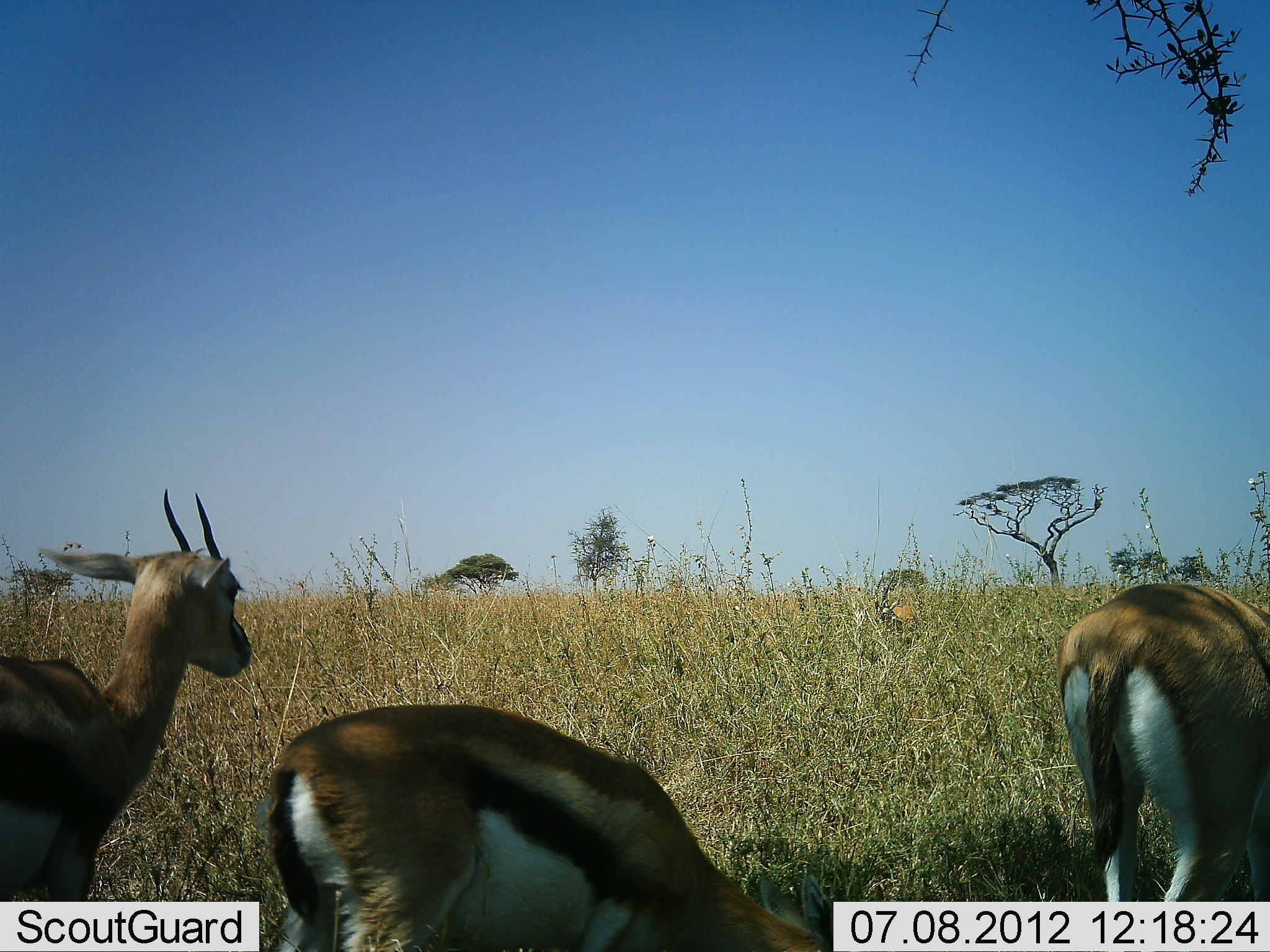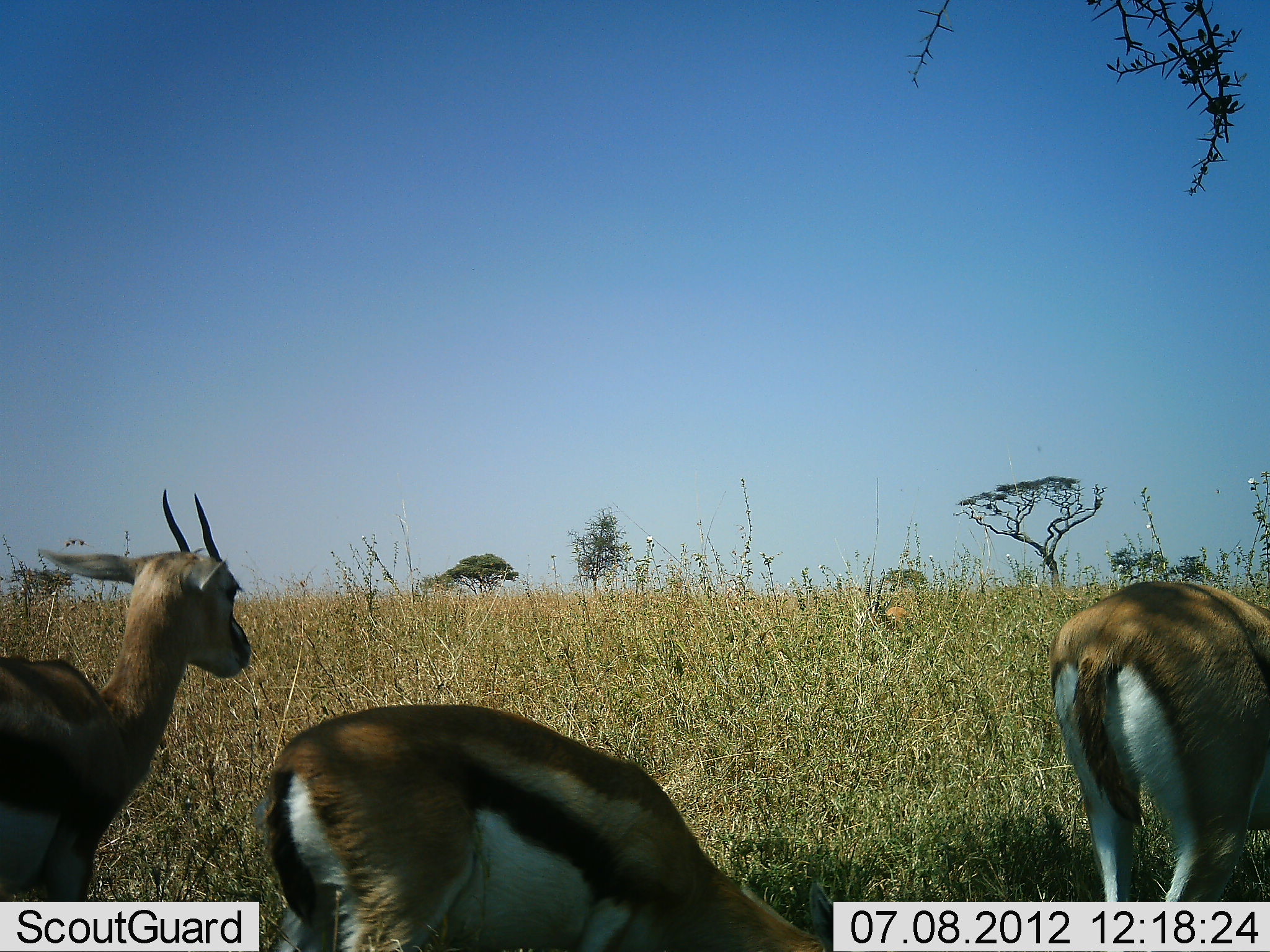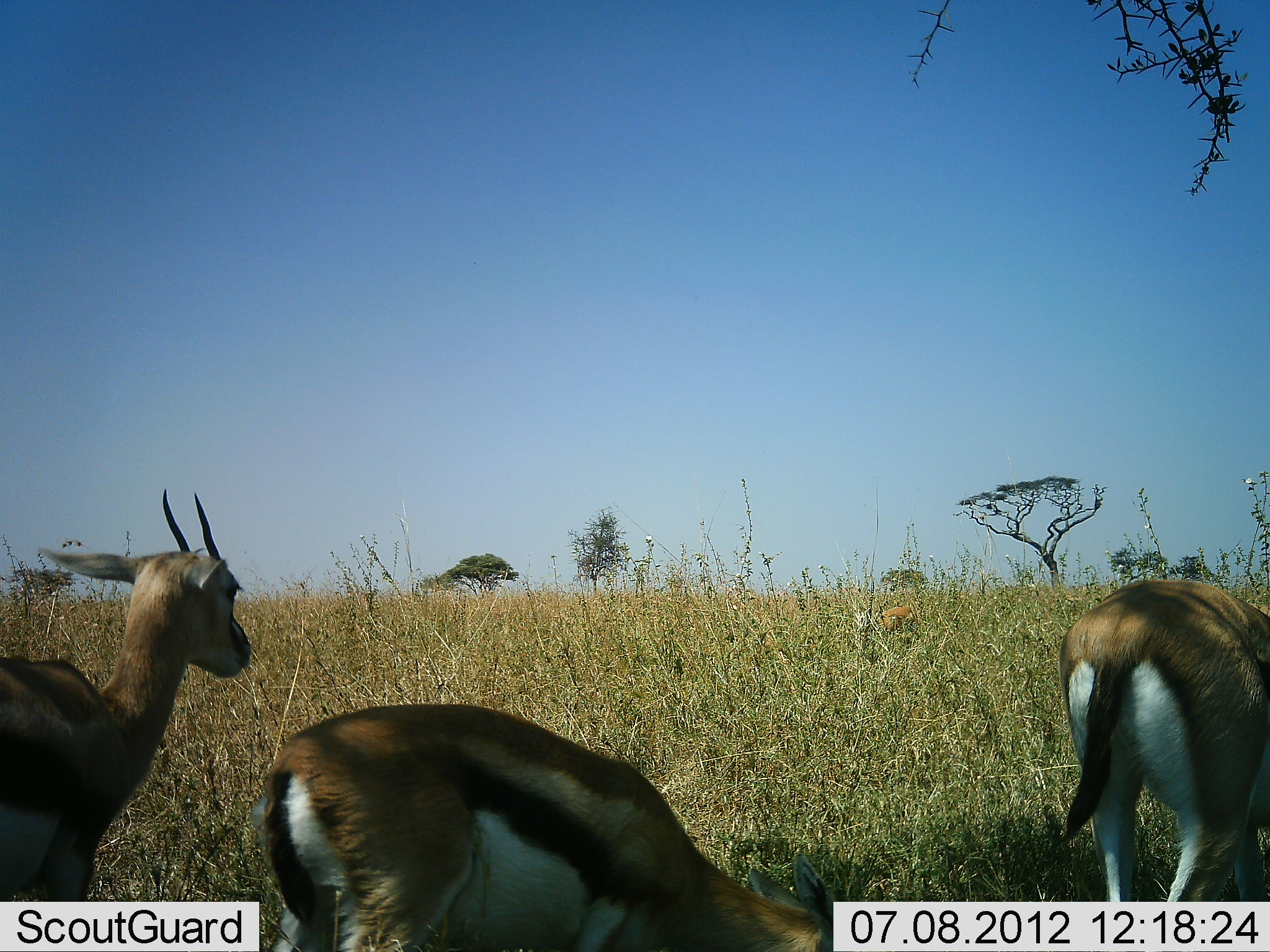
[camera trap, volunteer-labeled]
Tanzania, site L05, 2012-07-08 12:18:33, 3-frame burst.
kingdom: Animalia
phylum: Chordata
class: Mammalia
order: Artiodactyla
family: Bovidae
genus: Eudorcas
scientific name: Eudorcas thomsonii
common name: thomson's gazelle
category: gazellethomsons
Gazellethomsons (thomson's gazelle) (Eudorcas thomsonii), count 4. Behavior (volunteer vote fractions): standing 80%, resting 0%, moving 0%, interacting 0%. Young present (vote fraction): 0%. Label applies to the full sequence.